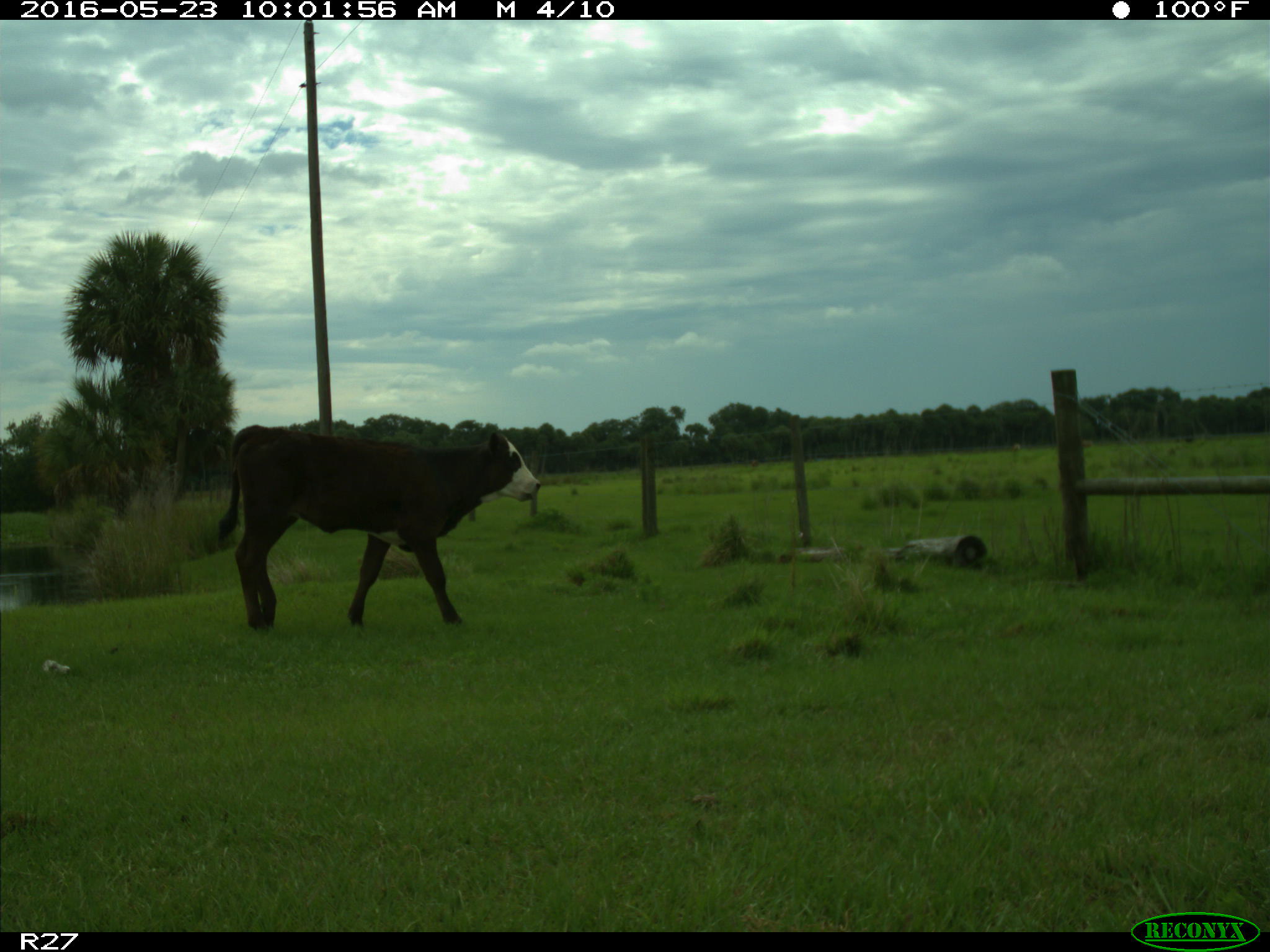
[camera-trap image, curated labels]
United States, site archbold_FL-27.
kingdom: Animalia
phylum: Chordata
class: Mammalia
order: Artiodactyla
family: Bovidae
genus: Bos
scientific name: Bos taurus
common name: domestic cow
Bos taurus (domestic cow).